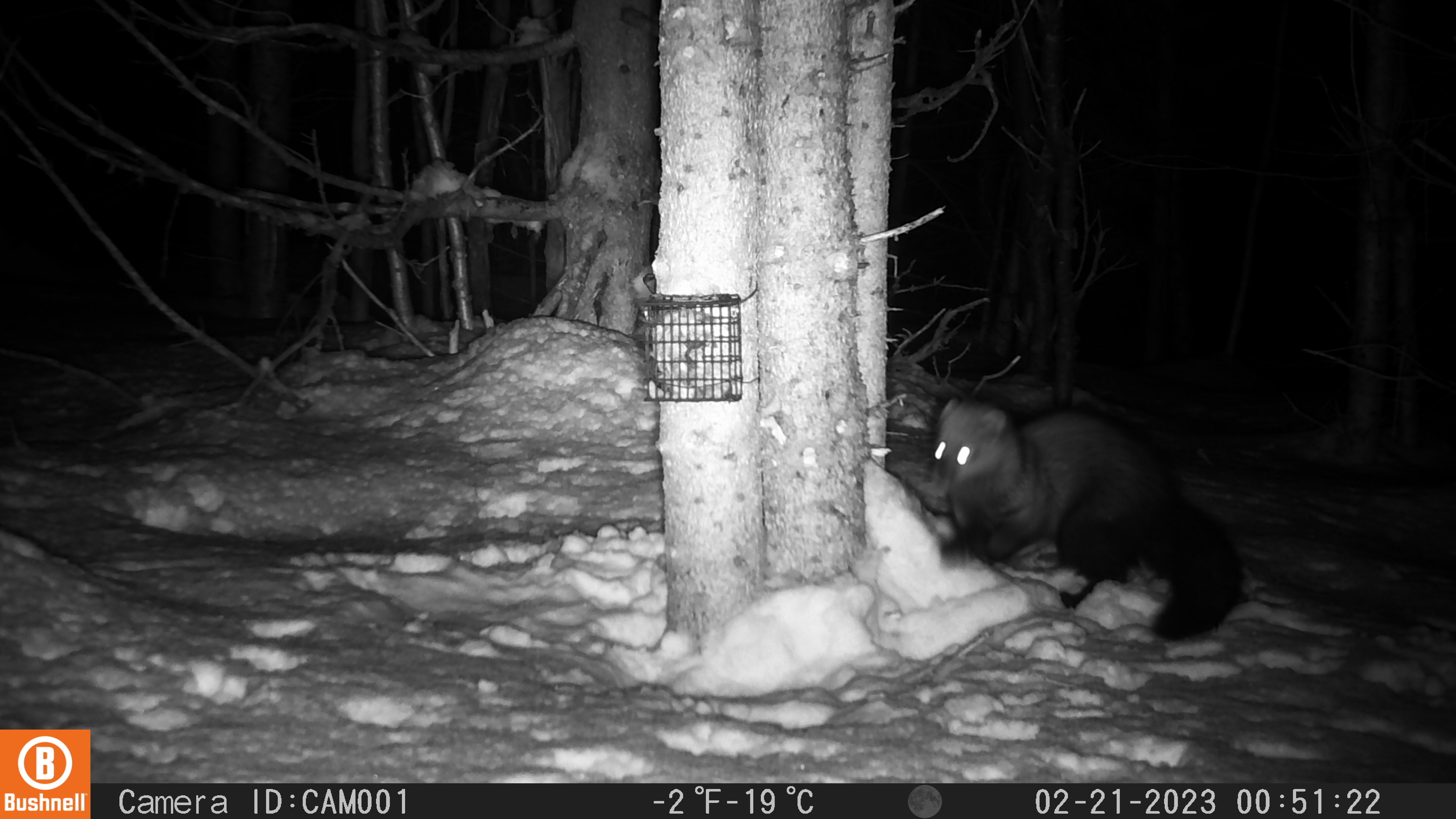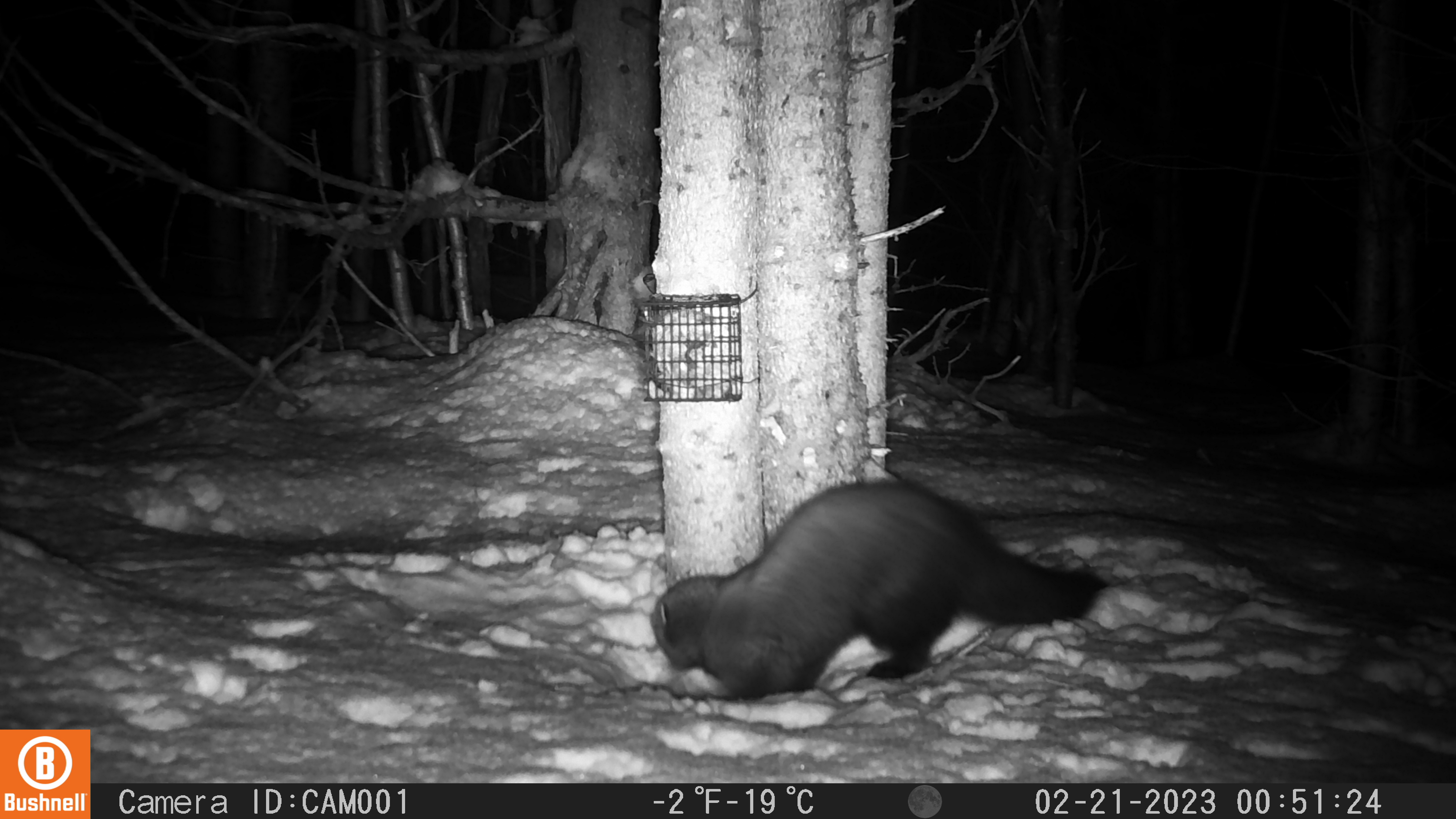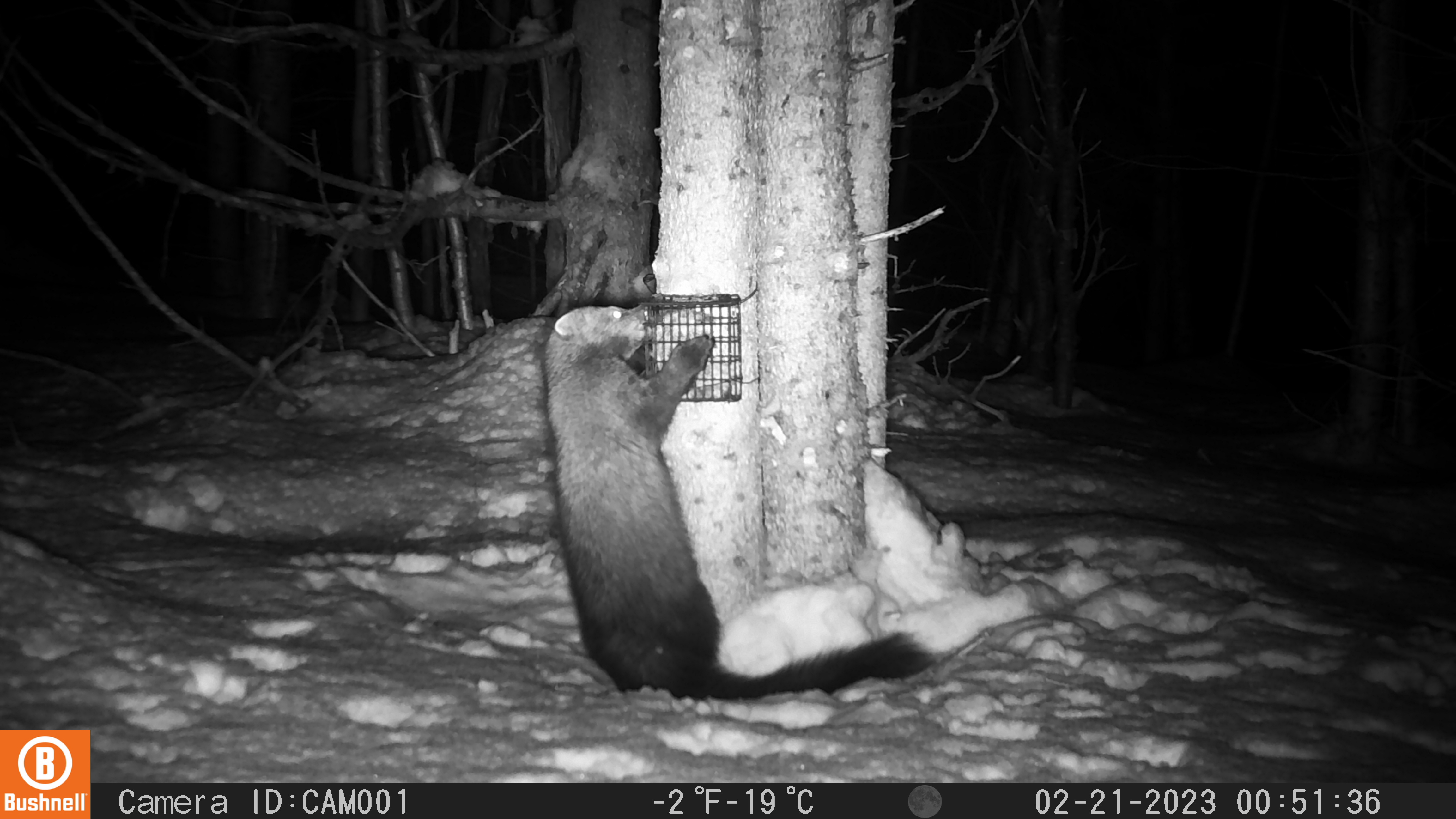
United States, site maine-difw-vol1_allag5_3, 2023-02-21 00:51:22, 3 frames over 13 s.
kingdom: Animalia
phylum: Chordata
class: Mammalia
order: Carnivora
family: Mustelidae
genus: Pekania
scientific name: Pekania pennanti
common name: fisher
Fisher (Pekania pennanti).